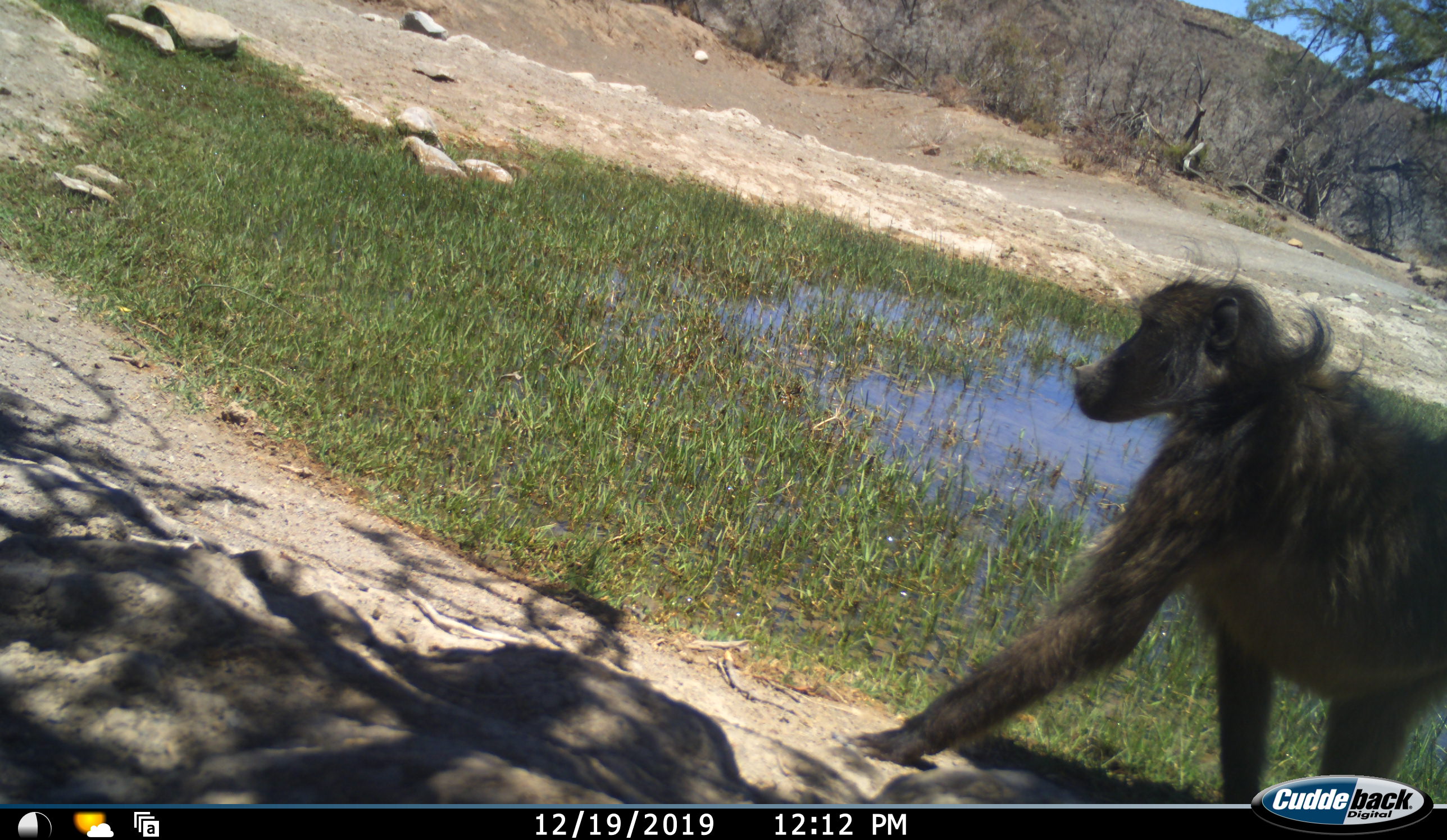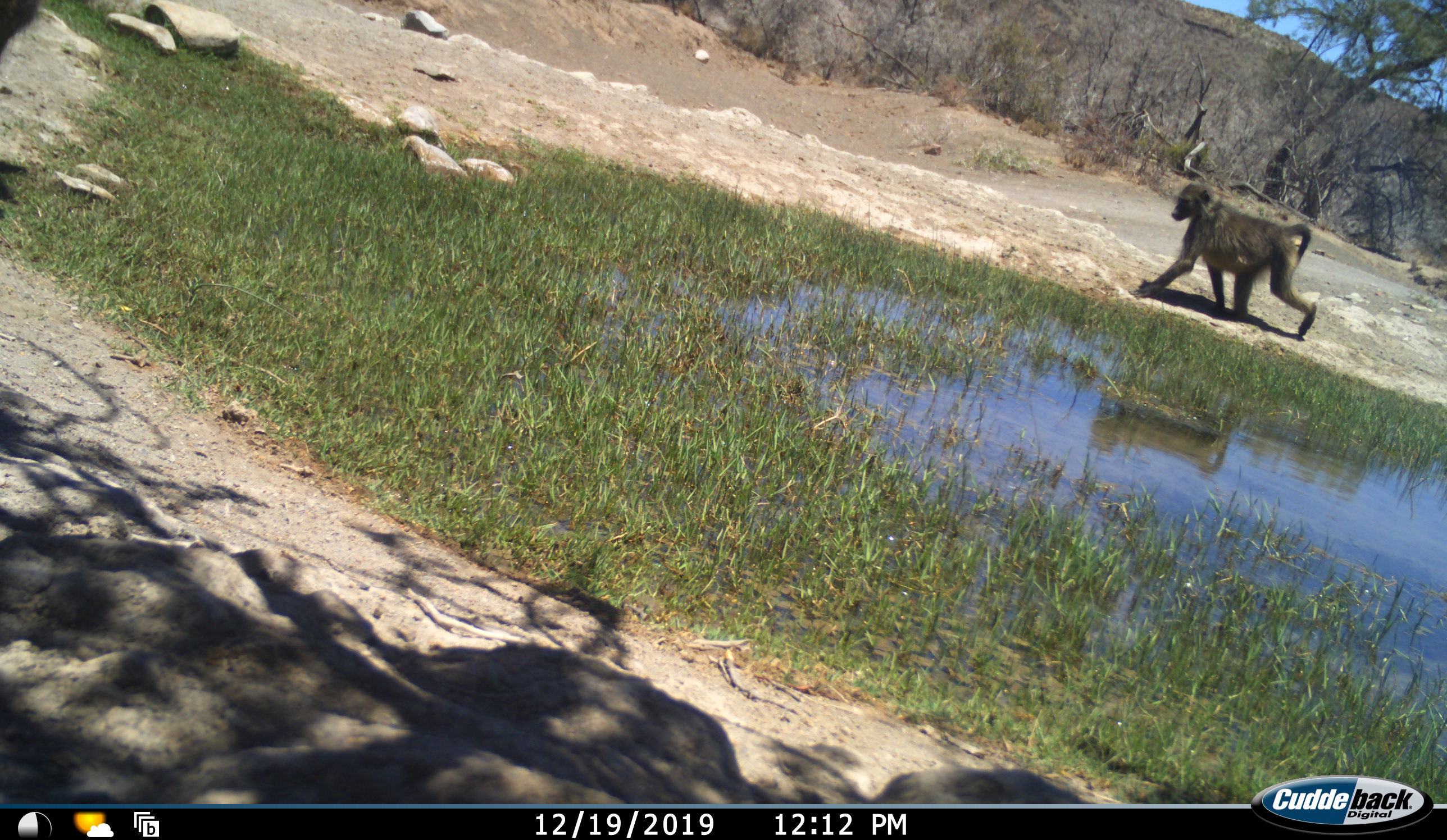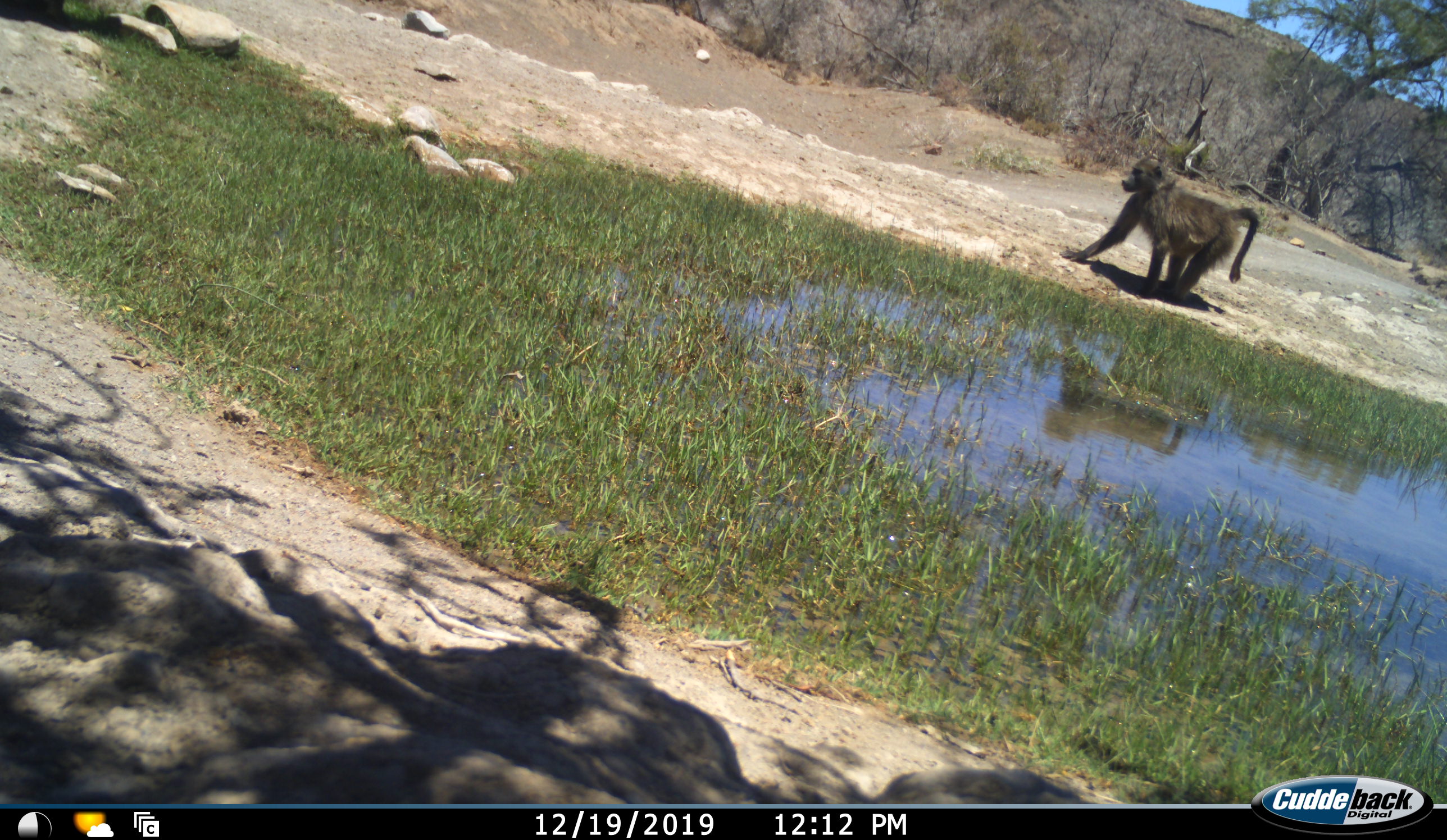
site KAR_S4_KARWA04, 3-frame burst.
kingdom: Animalia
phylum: Chordata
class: Mammalia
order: Primates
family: Cercopithecidae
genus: Papio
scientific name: Papio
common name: baboon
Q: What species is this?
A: Baboon (Papio).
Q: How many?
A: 2.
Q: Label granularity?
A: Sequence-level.